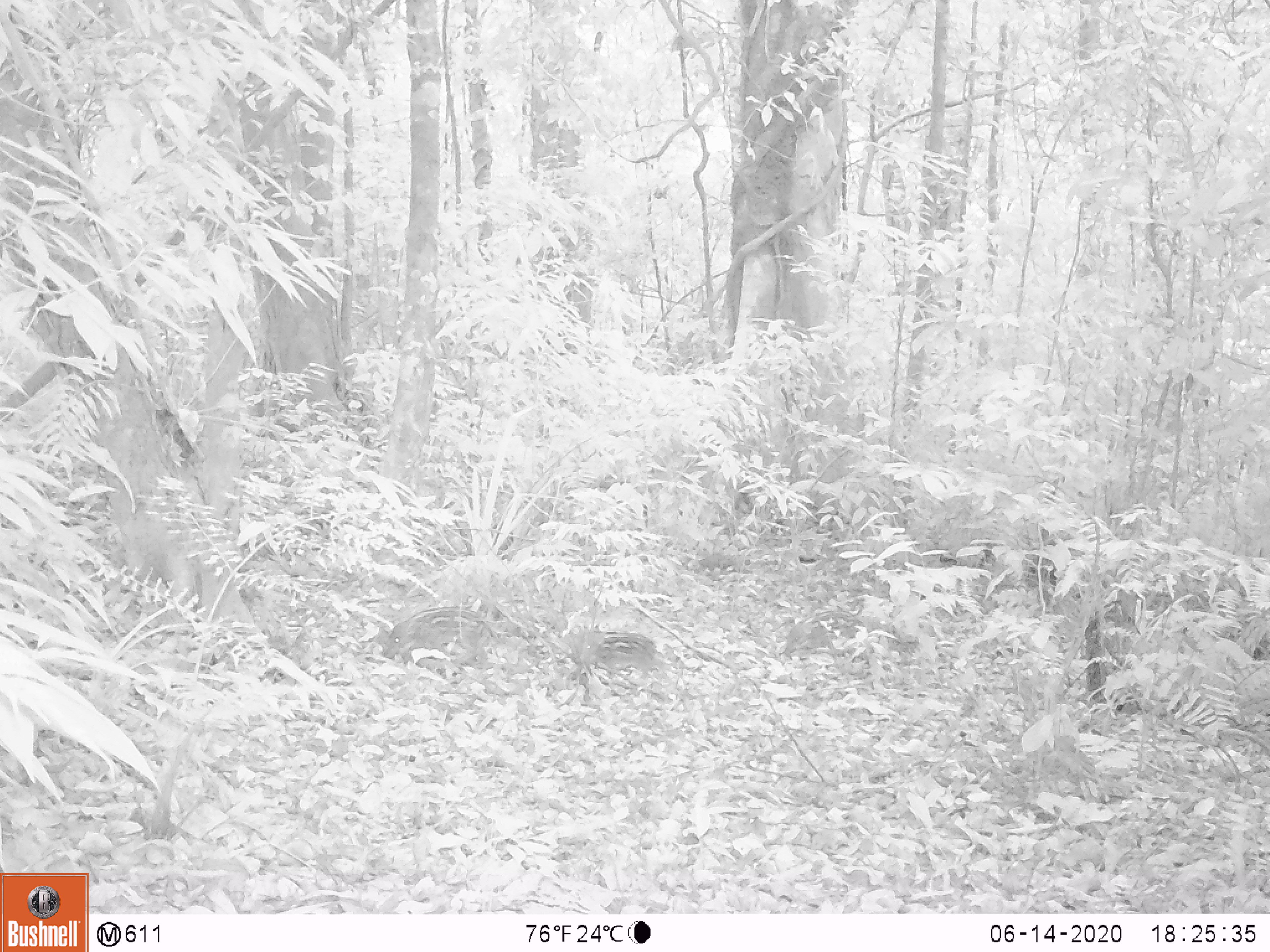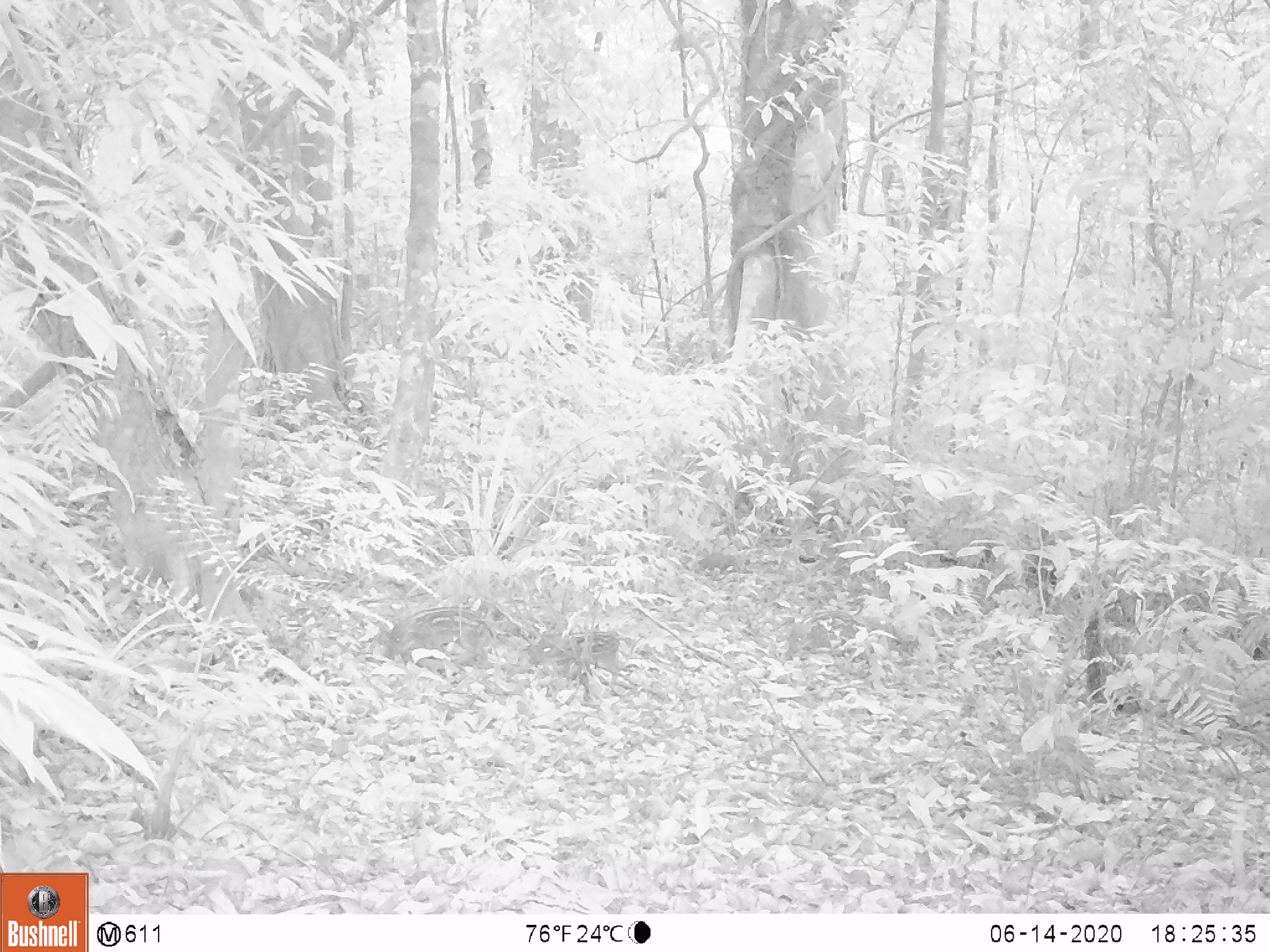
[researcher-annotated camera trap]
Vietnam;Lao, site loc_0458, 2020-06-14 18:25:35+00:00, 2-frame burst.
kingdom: Animalia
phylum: Chordata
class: Mammalia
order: Artiodactyla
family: Suidae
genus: Sus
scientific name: Sus scrofa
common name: eurasian wild pig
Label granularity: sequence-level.